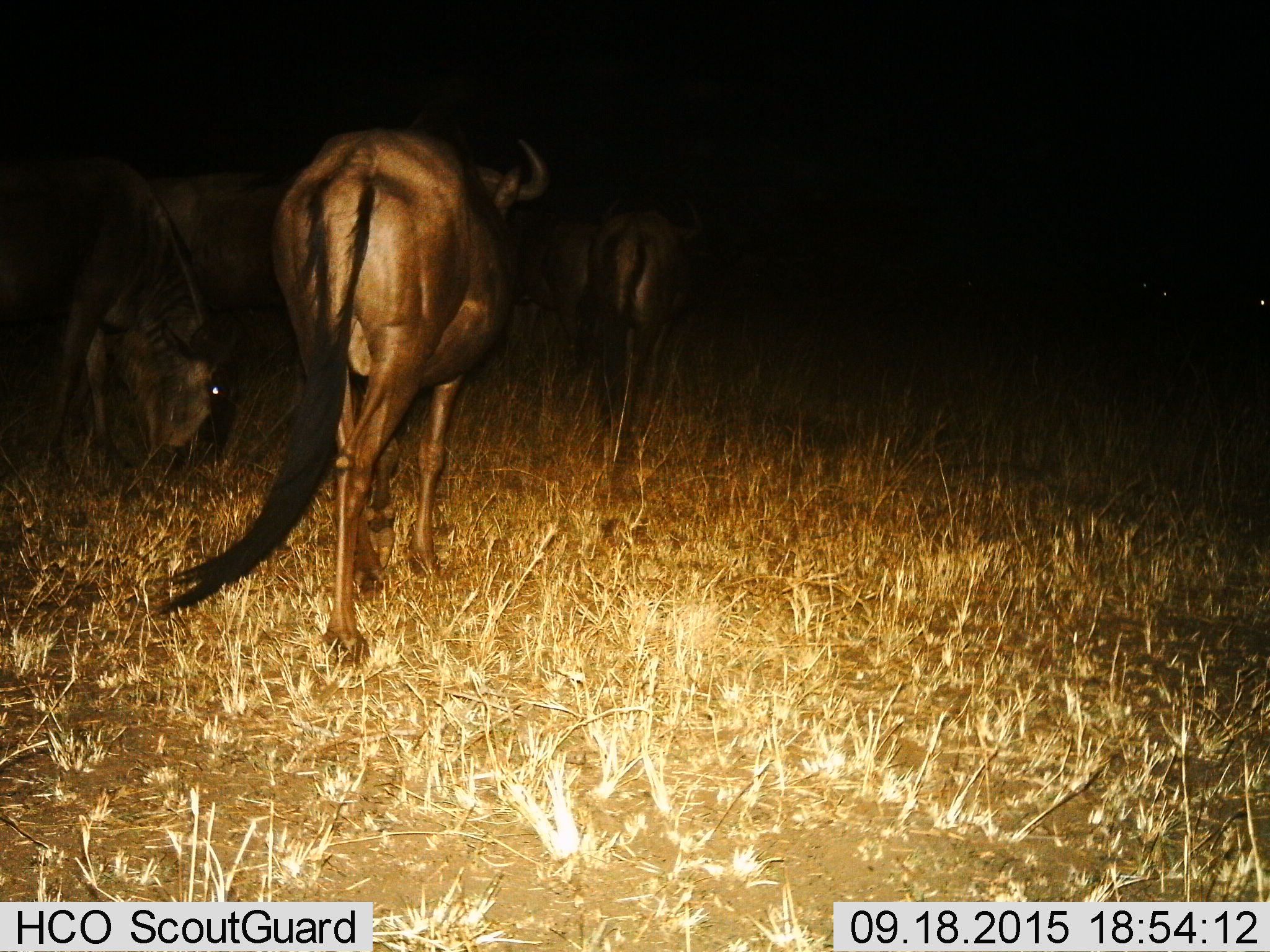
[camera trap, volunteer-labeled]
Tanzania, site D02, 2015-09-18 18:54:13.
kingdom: Animalia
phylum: Chordata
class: Mammalia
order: Artiodactyla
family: Bovidae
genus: Connochaetes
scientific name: Connochaetes taurinus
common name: blue wildebeest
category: wildebeest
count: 4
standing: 38%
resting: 0%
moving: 69%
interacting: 0%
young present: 0%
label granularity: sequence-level